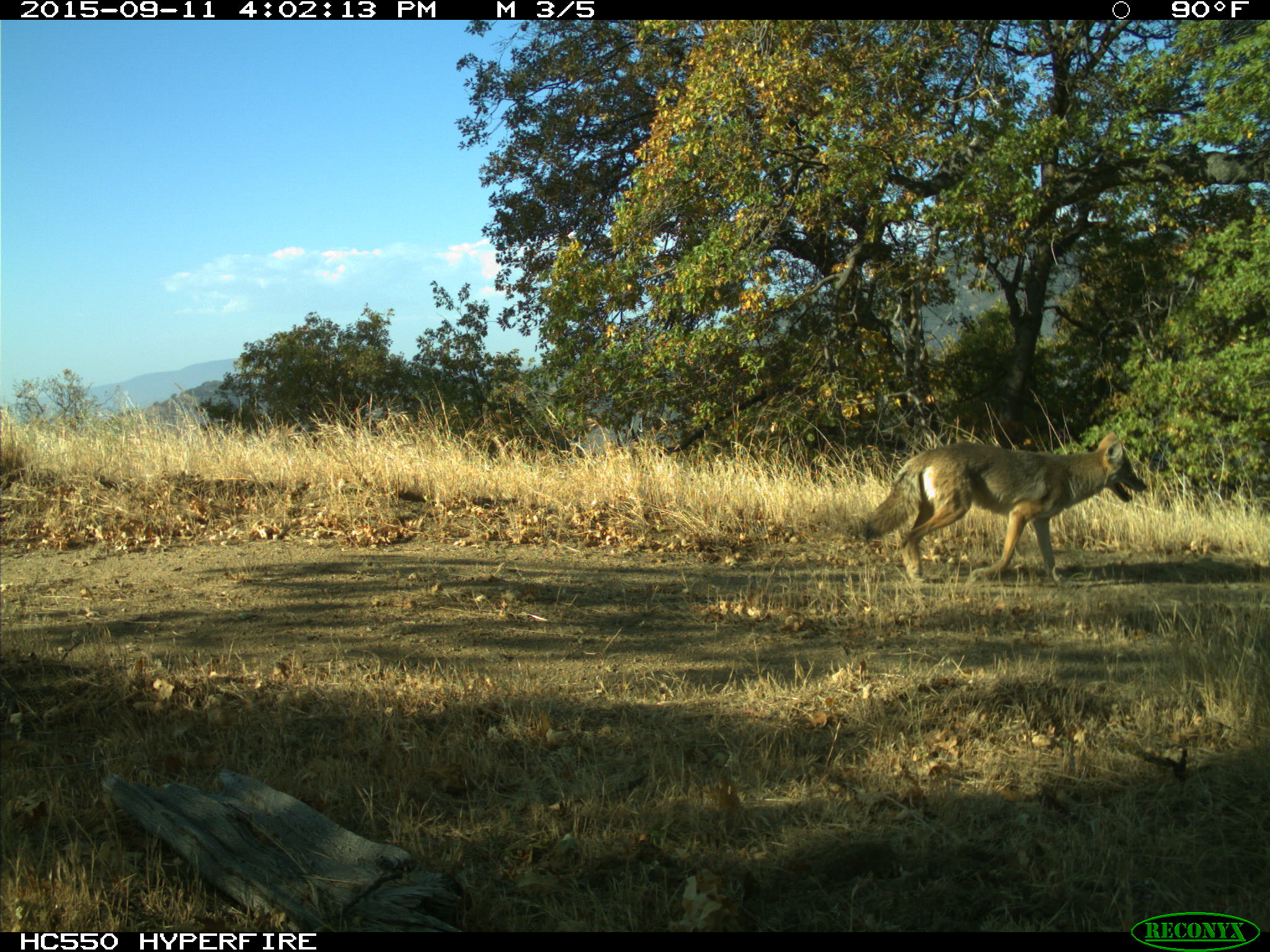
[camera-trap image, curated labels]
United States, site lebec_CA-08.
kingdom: Animalia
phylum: Chordata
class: Mammalia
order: Carnivora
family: Canidae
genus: Canis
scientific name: Canis latrans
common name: coyote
Canis latrans (coyote).